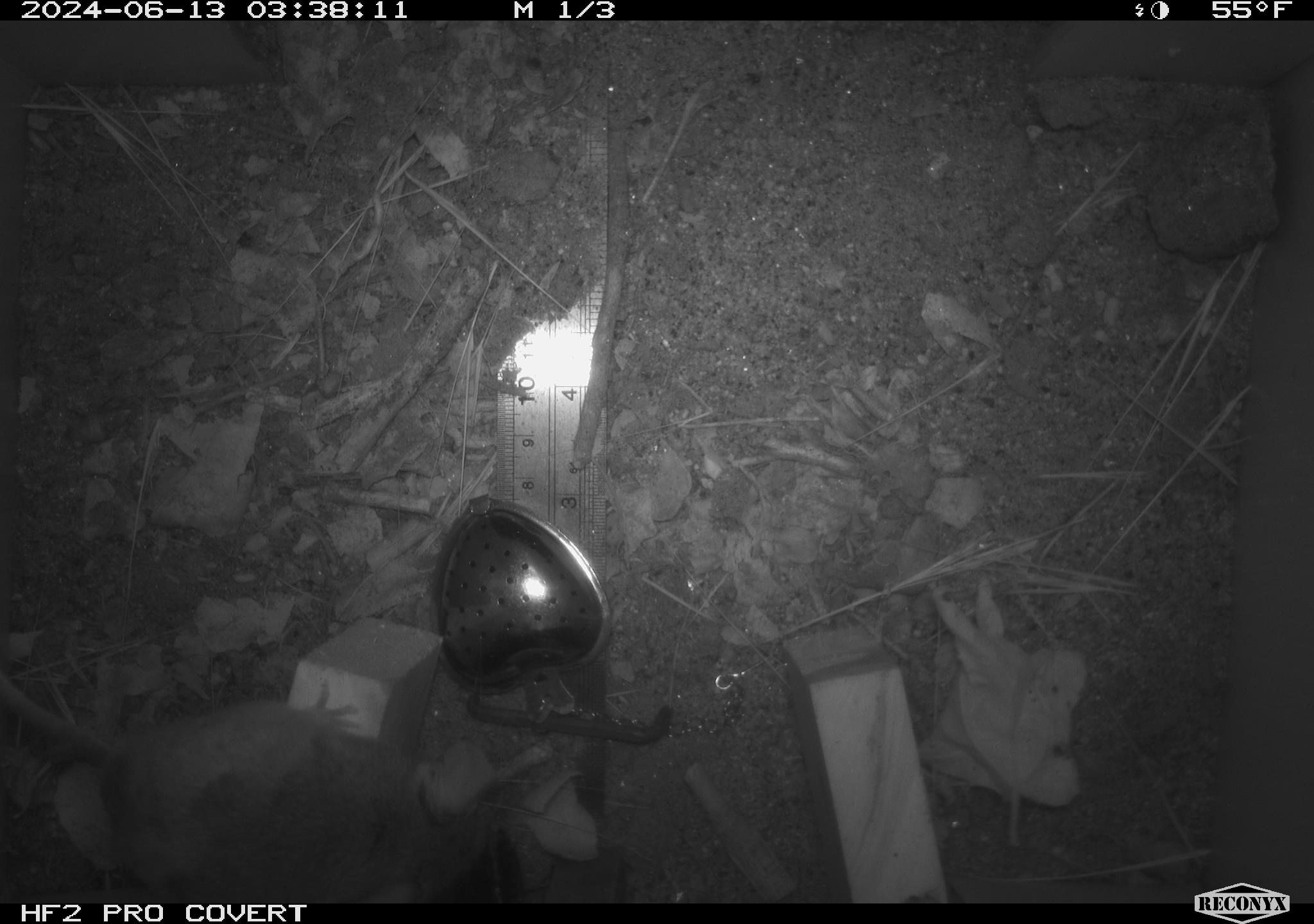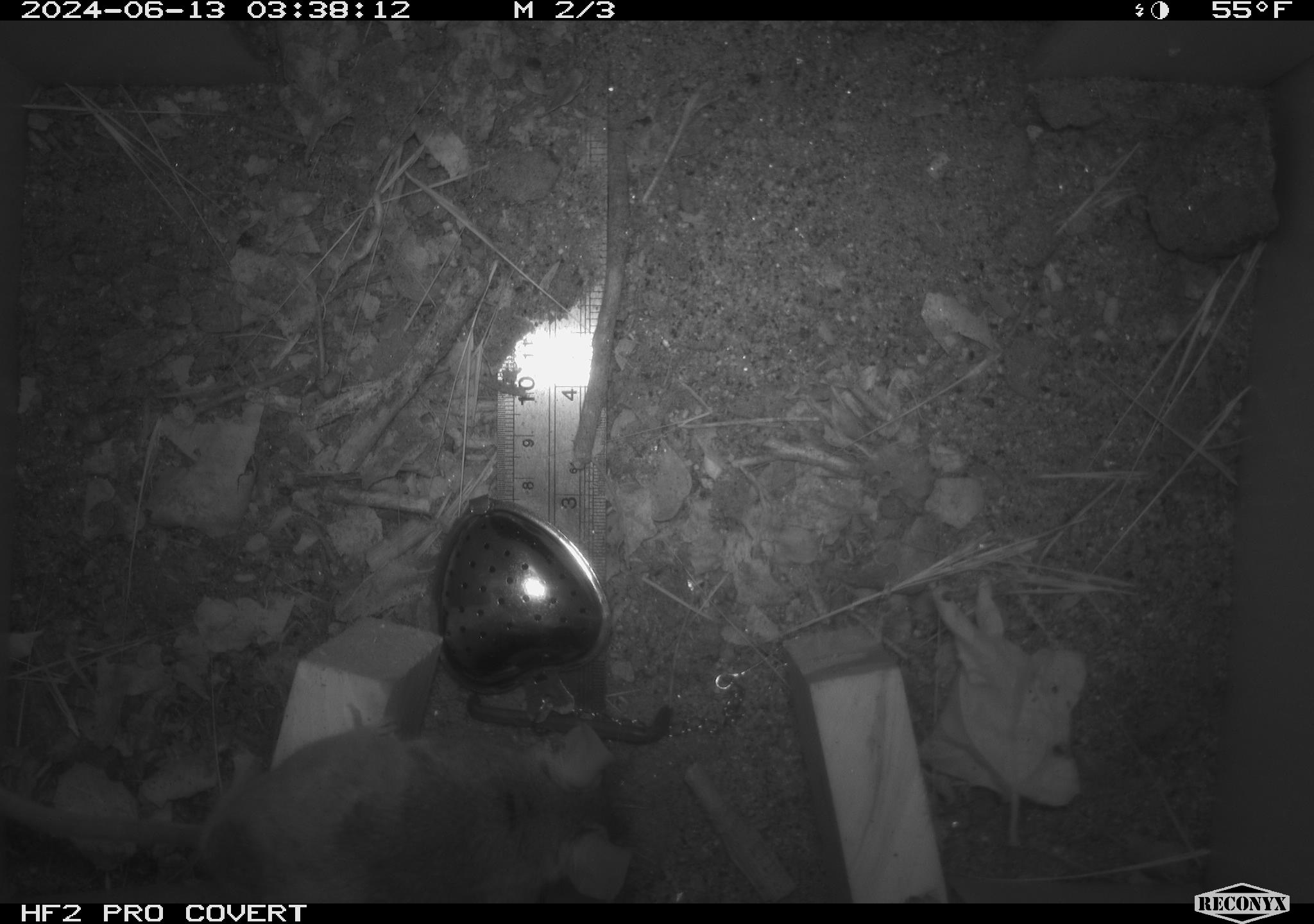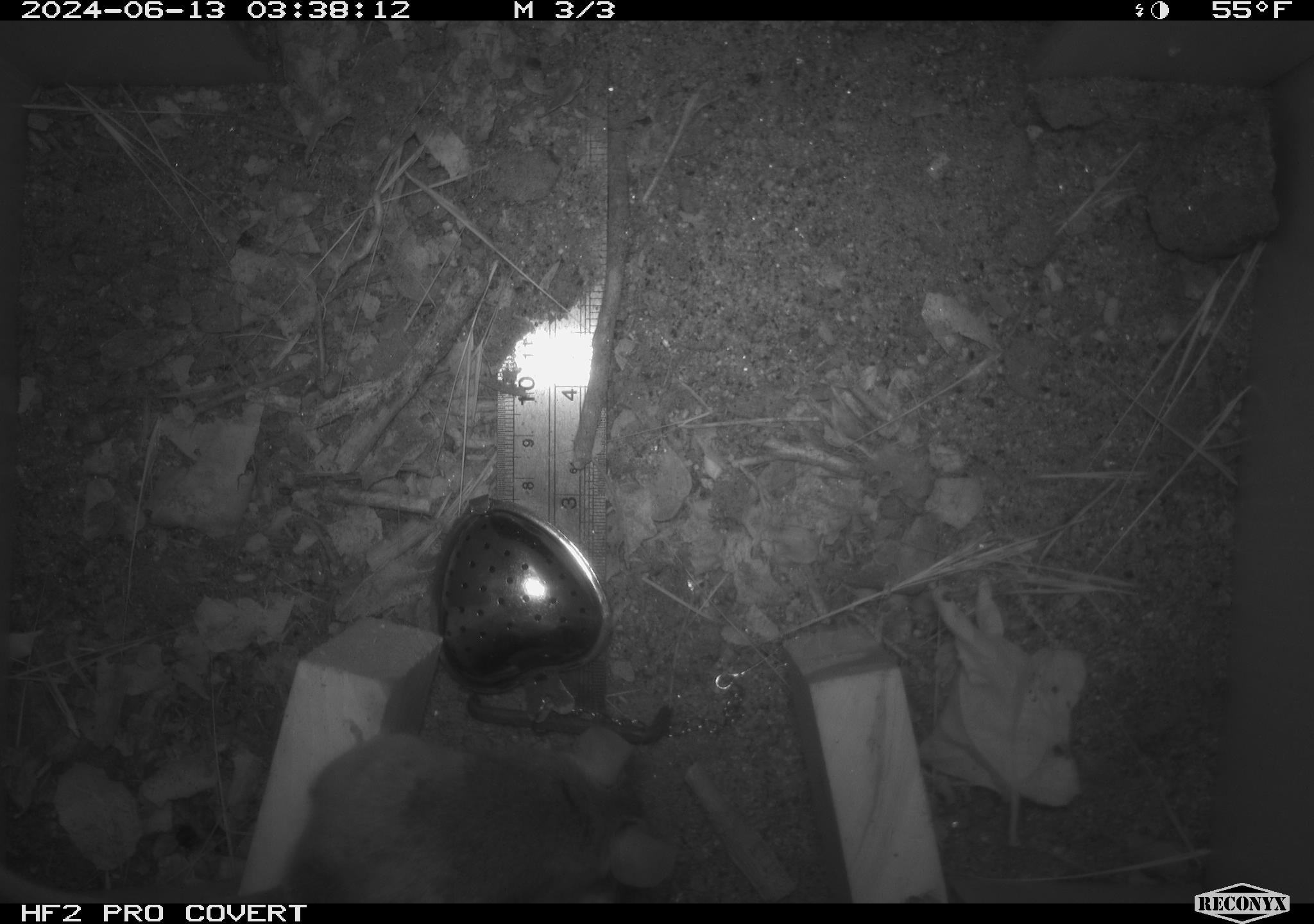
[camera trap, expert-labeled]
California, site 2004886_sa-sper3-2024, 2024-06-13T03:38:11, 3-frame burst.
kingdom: Animalia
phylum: Chordata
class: Mammalia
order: Rodentia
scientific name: Rodentia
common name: mouse species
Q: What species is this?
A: Mouse species (Rodentia).